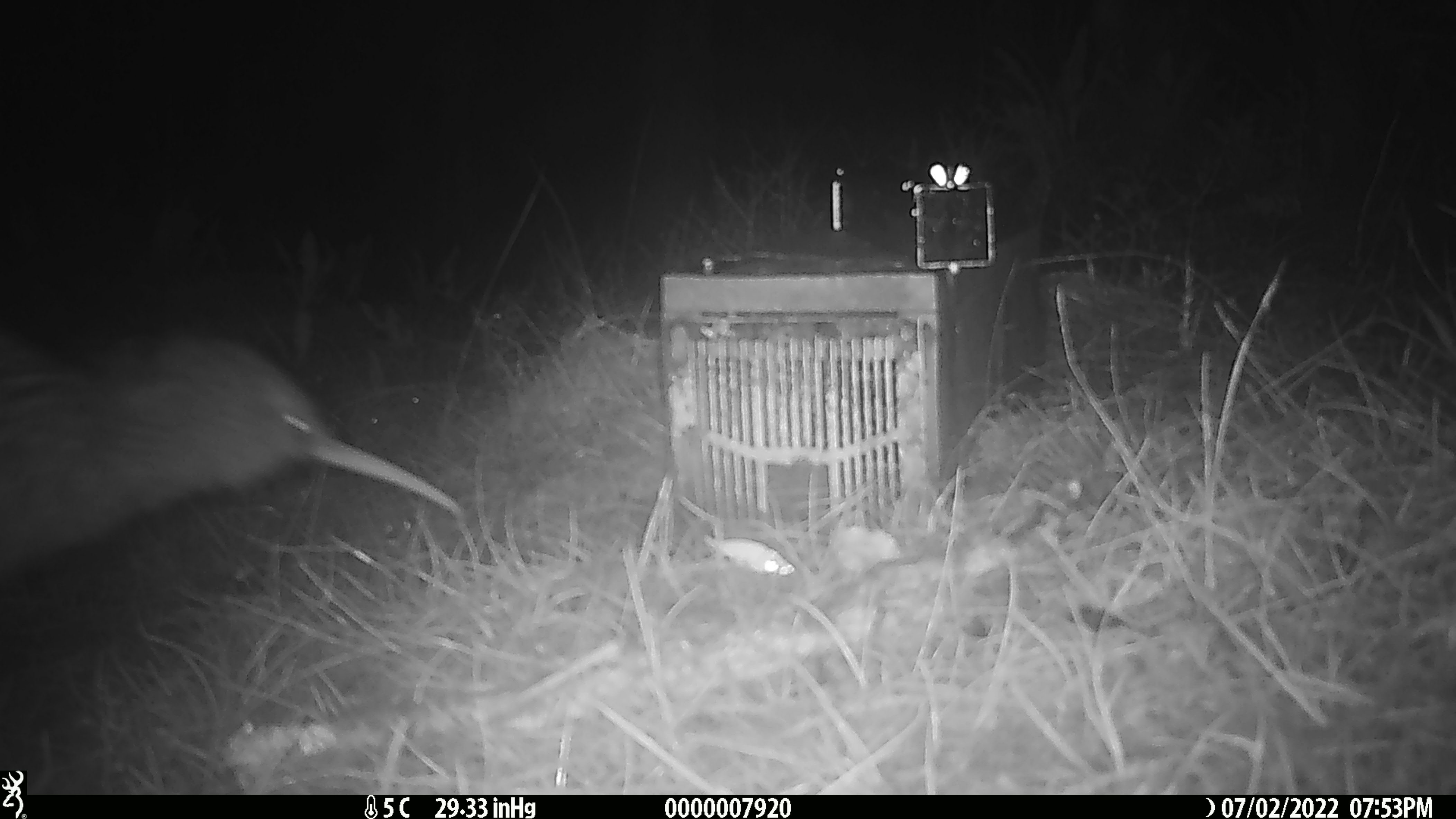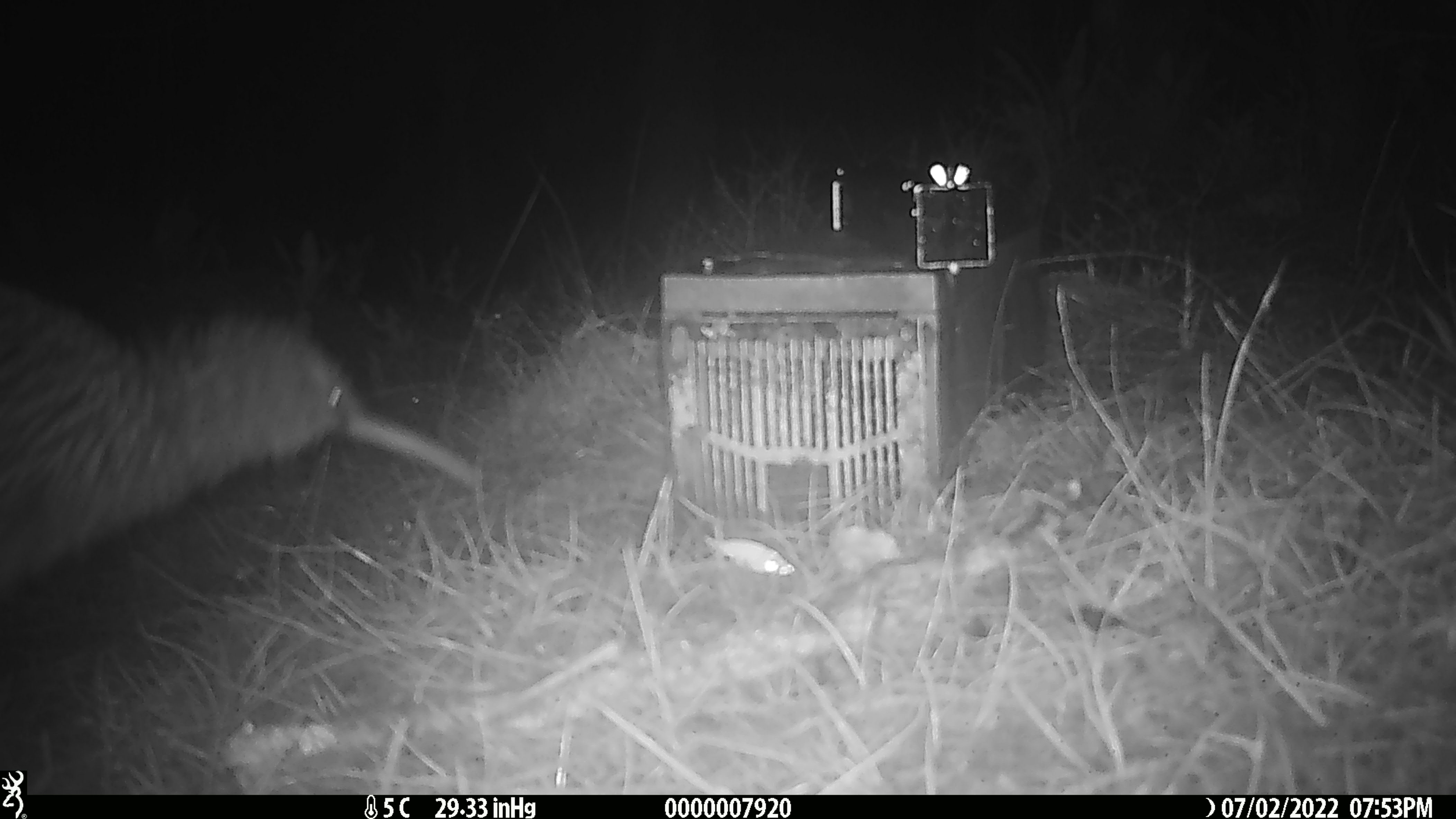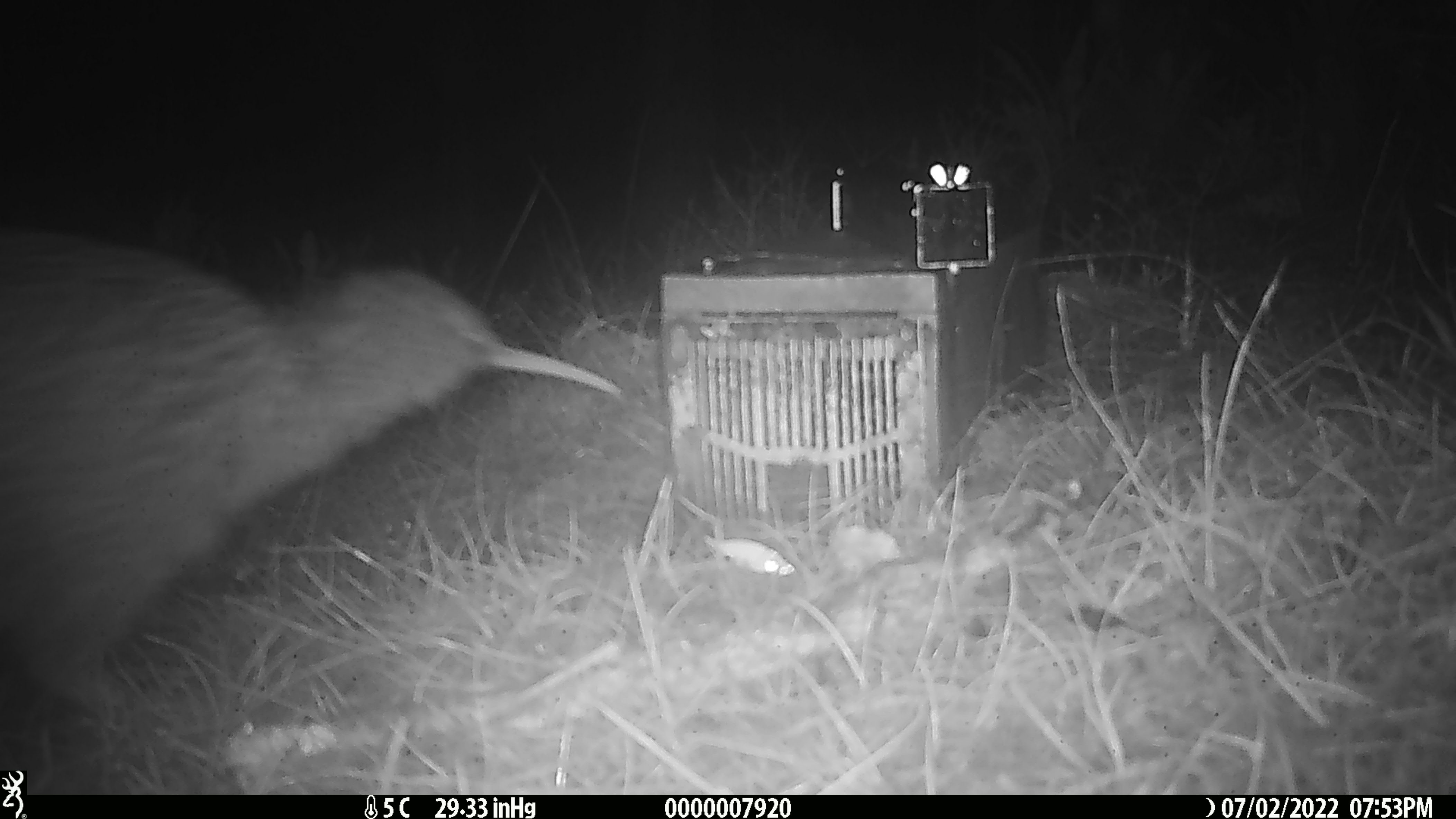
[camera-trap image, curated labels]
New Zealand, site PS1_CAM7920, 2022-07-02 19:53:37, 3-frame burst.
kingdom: Animalia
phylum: Chordata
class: Aves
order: Apterygiformes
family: Apterygidae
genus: Apteryx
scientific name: Apteryx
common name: kiwi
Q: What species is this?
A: Kiwi (Apteryx).